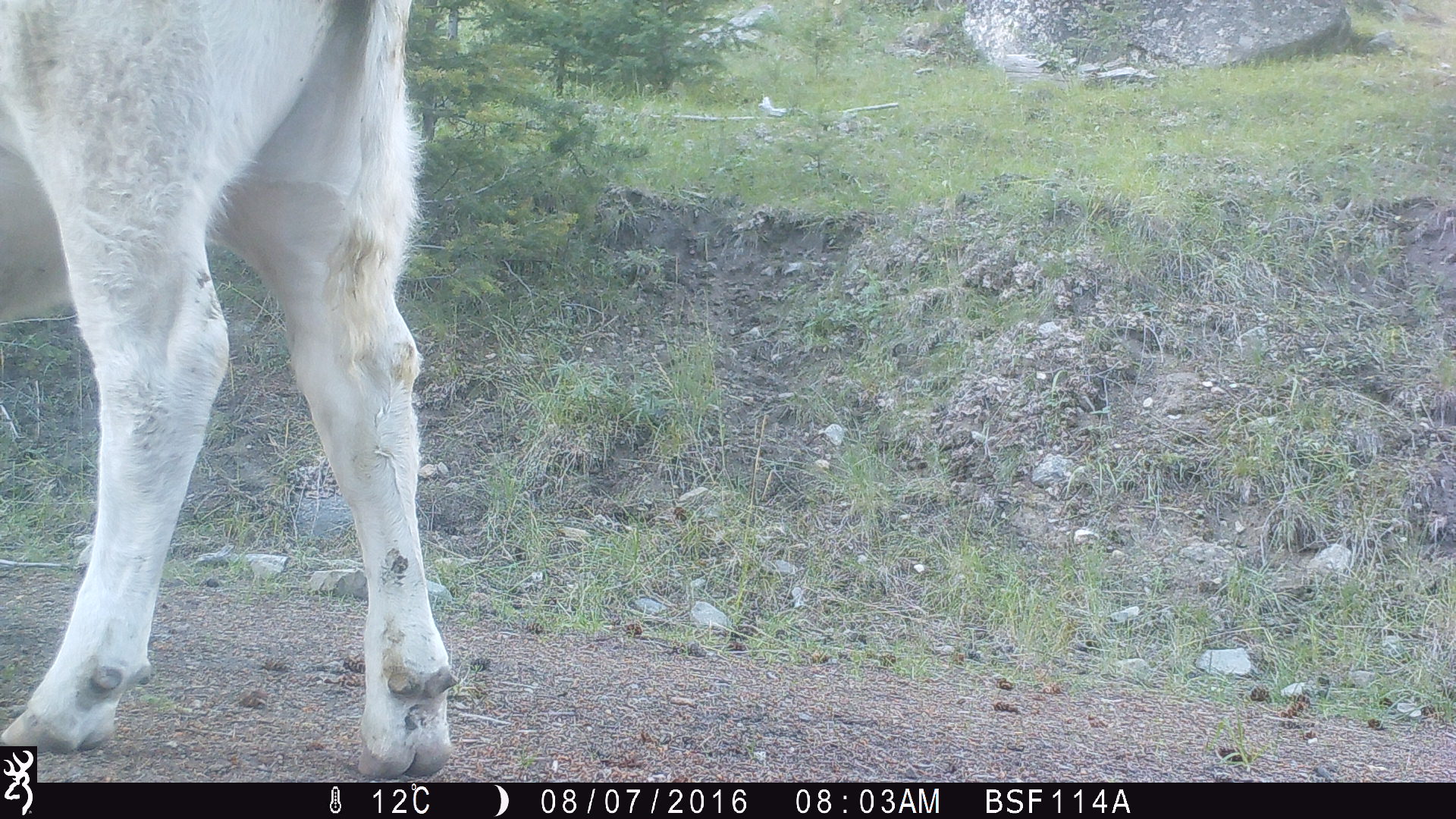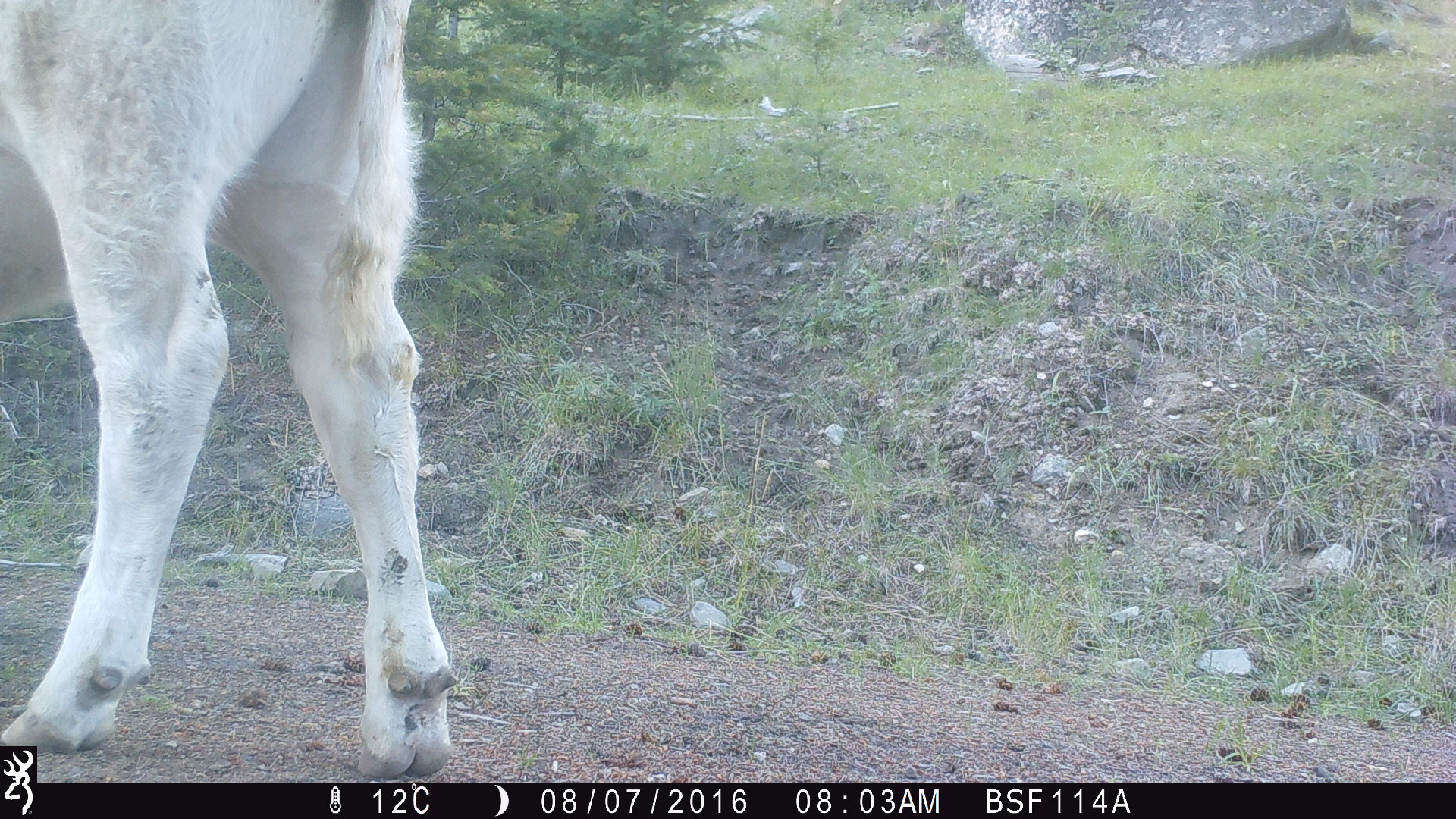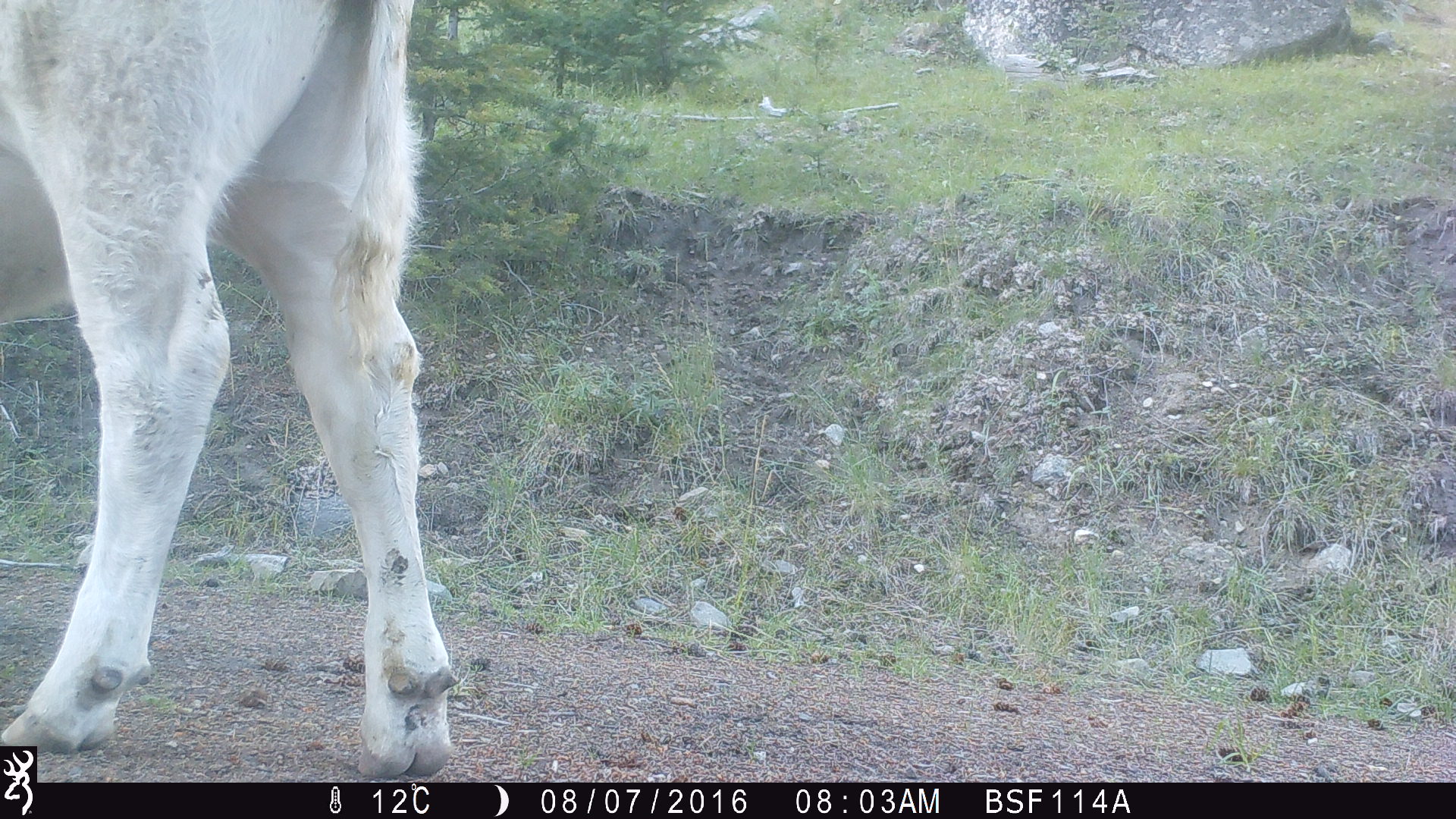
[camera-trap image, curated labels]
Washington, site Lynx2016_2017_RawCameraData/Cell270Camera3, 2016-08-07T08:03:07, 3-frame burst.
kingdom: Animalia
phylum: Chordata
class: Mammalia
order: Artiodactyla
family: Bovidae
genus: Bos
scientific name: Bos taurus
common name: domestic cattle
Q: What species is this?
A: Domestic cattle (Bos taurus).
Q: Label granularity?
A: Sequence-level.